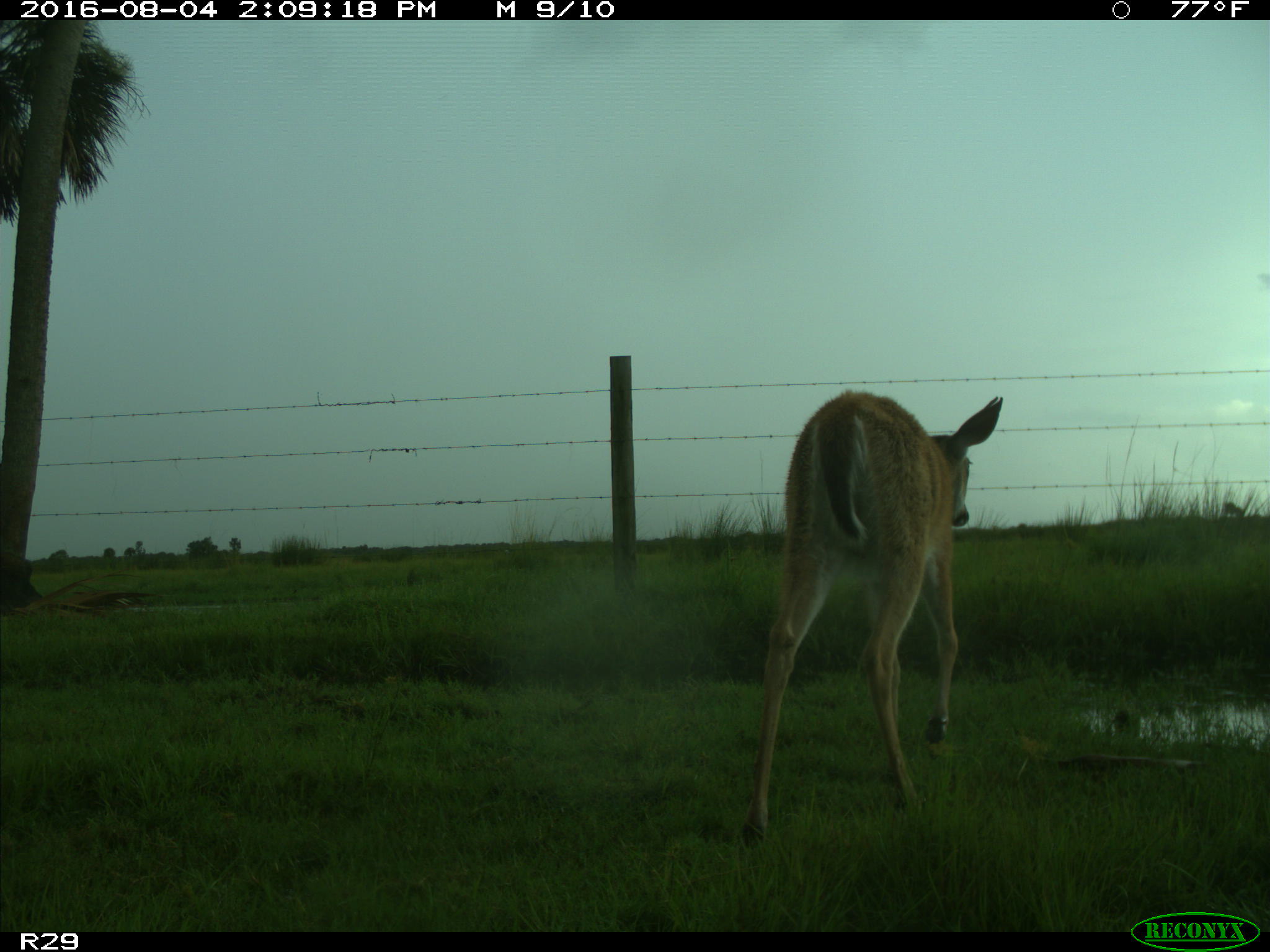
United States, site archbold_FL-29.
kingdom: Animalia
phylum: Chordata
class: Mammalia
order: Artiodactyla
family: Cervidae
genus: Odocoileus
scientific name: Odocoileus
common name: deer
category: unidentified deer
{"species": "unidentified deer (deer) (Odocoileus)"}